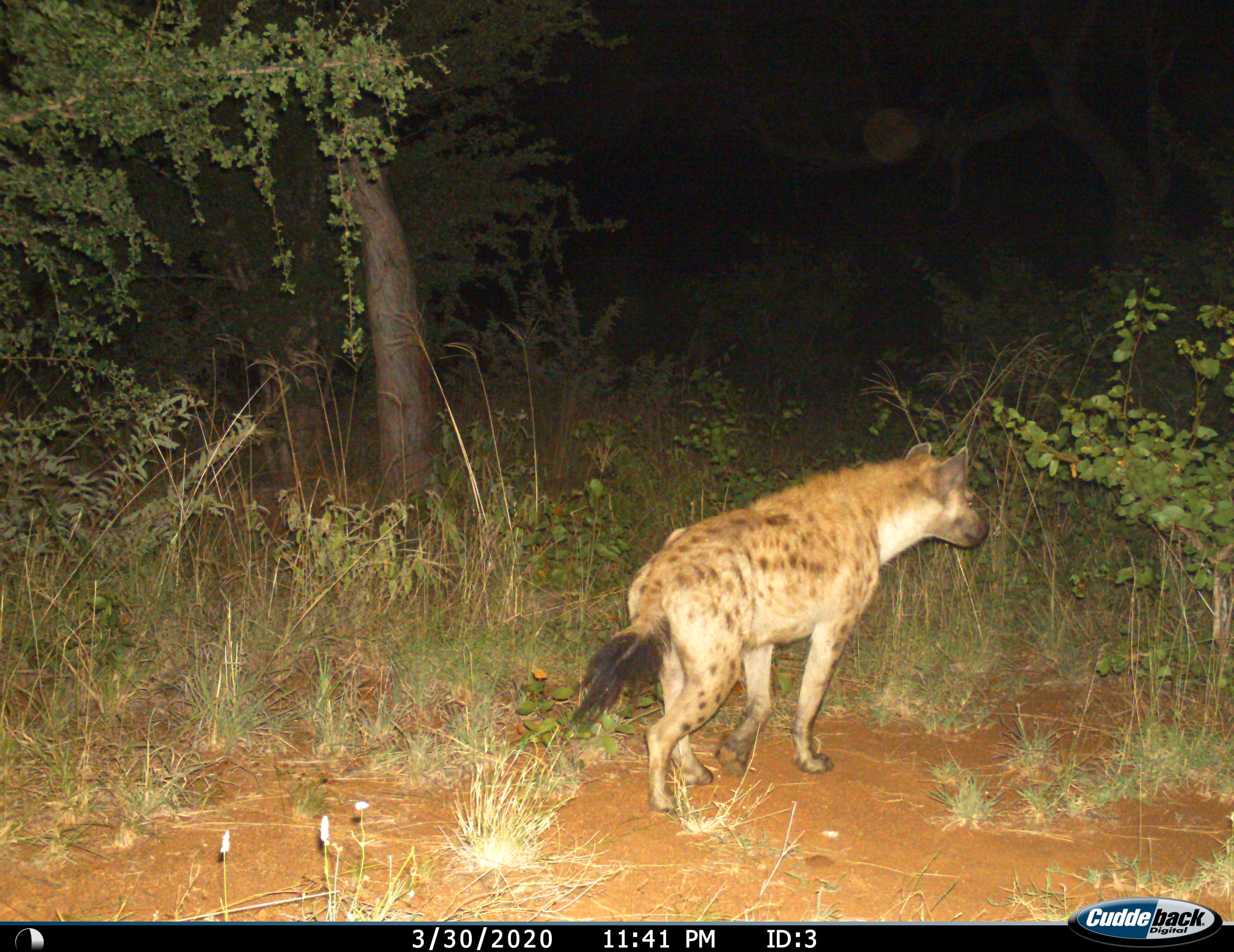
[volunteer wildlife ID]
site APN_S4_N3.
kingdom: Animalia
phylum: Chordata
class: Mammalia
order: Carnivora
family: Hyaenidae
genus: Crocuta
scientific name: Crocuta crocuta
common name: spotted hyena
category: hyenaspotted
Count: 1.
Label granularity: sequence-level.